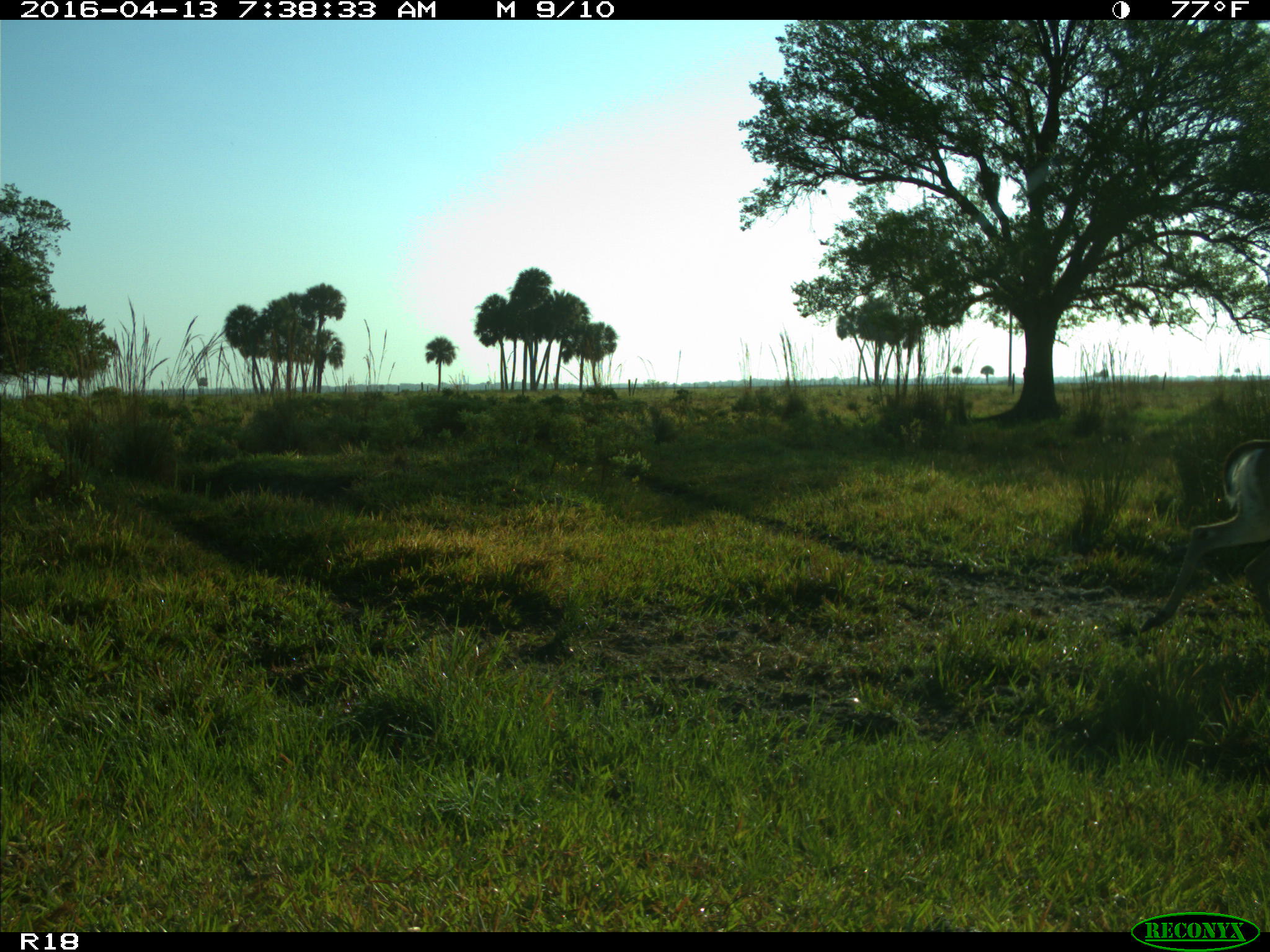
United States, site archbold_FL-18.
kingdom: Animalia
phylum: Chordata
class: Mammalia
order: Artiodactyla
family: Cervidae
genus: Odocoileus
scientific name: Odocoileus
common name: deer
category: unidentified deer